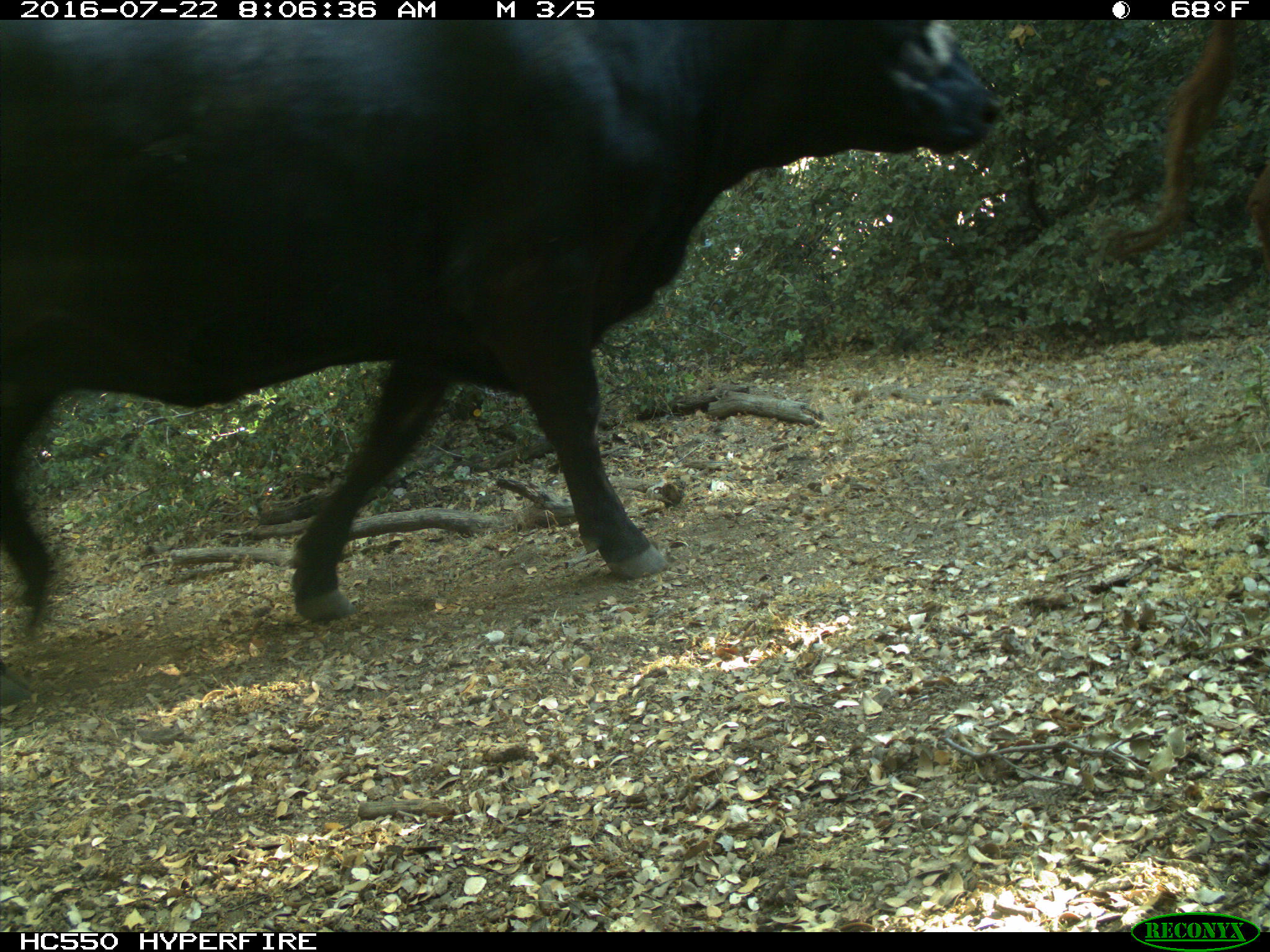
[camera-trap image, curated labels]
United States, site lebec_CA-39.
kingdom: Animalia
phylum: Chordata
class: Mammalia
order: Artiodactyla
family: Bovidae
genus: Bos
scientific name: Bos taurus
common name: domestic cow